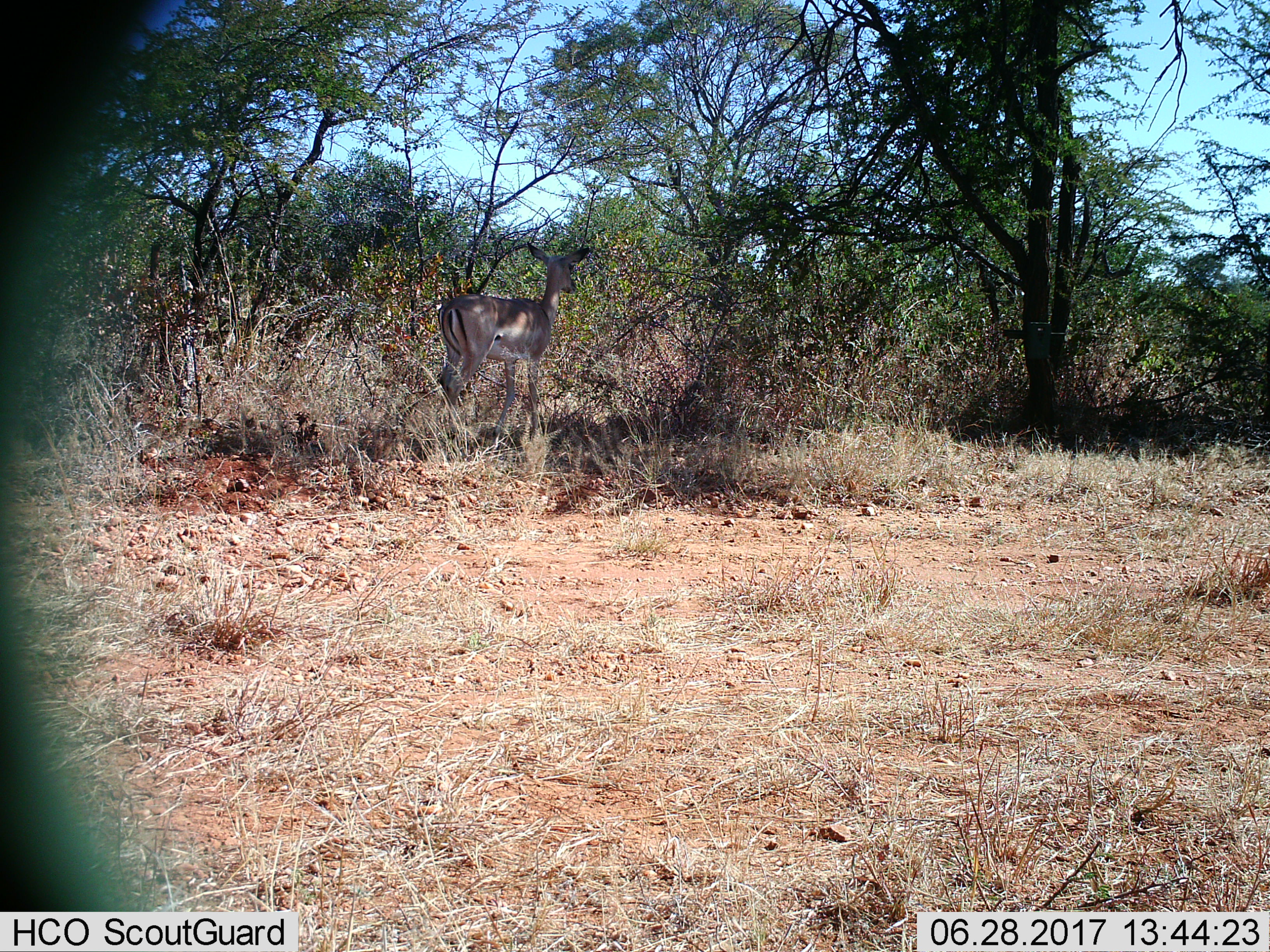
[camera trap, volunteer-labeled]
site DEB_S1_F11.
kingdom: Animalia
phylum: Chordata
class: Mammalia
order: Artiodactyla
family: Bovidae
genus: Aepyceros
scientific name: Aepyceros melampus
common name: impala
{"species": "impala (Aepyceros melampus)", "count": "1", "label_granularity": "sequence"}